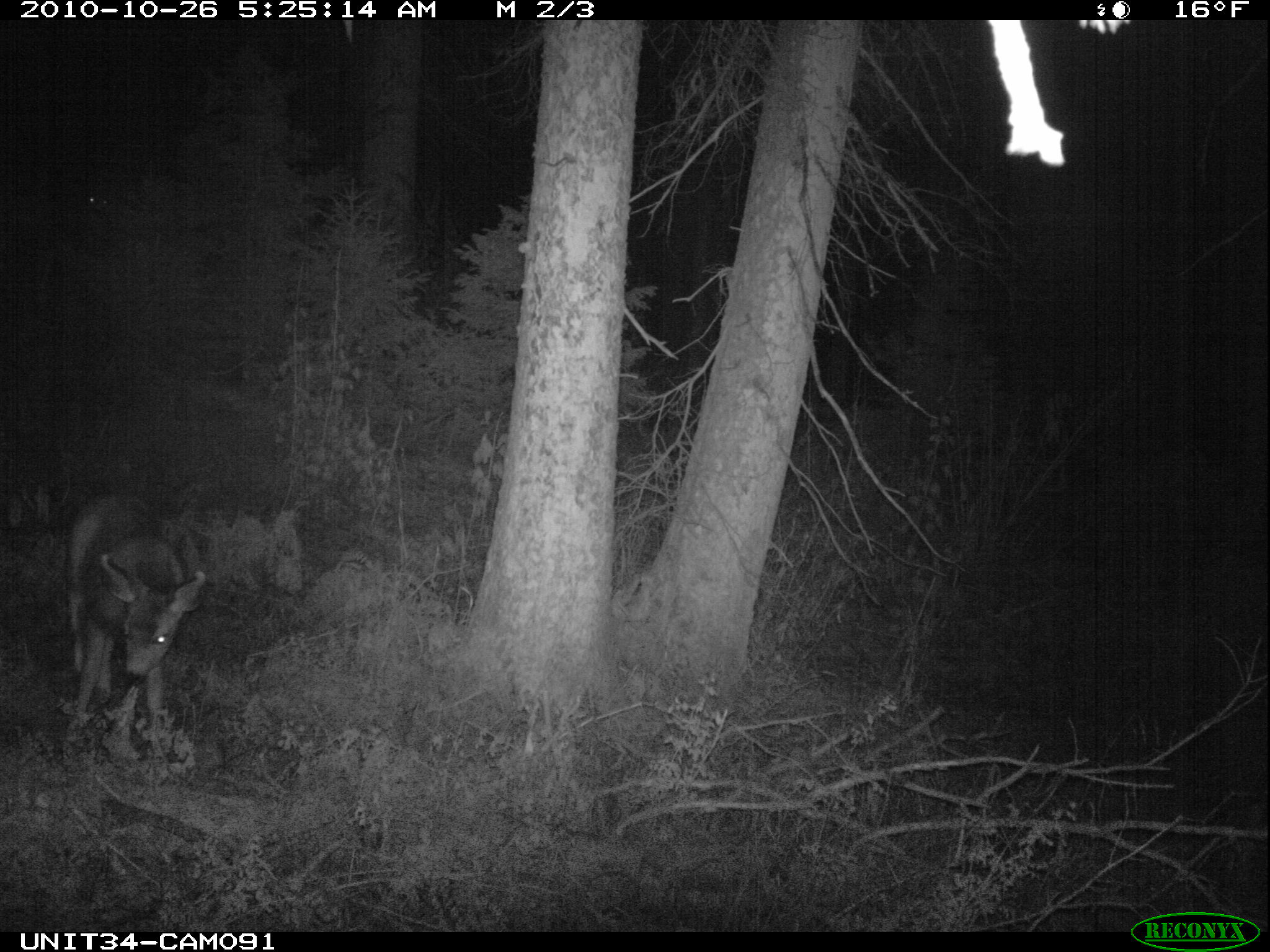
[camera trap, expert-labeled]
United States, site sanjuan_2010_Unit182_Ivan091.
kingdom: Animalia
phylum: Chordata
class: Mammalia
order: Artiodactyla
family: Cervidae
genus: Odocoileus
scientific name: Odocoileus hemionus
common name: mule deer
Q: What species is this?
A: Odocoileus hemionus (mule deer).